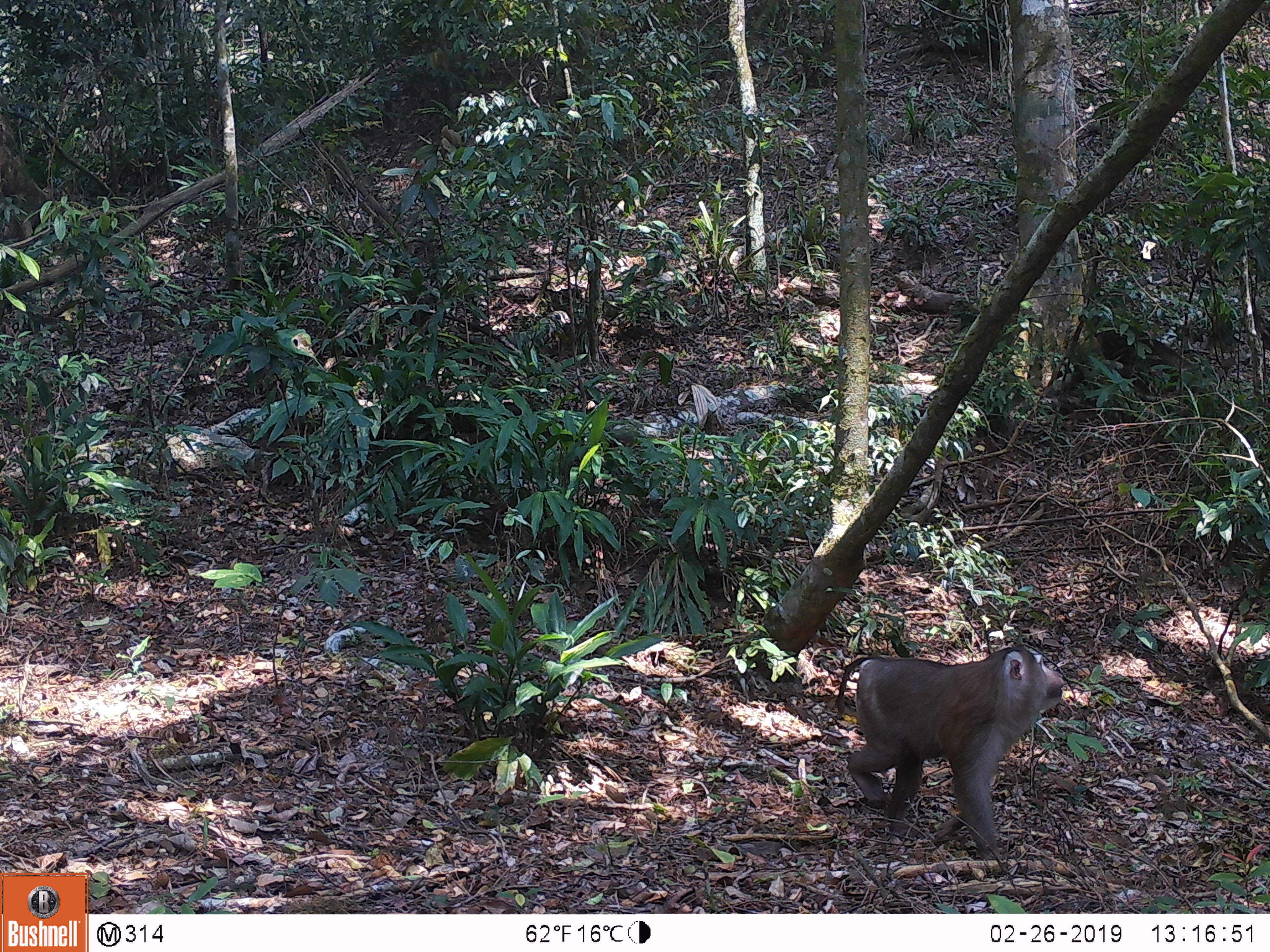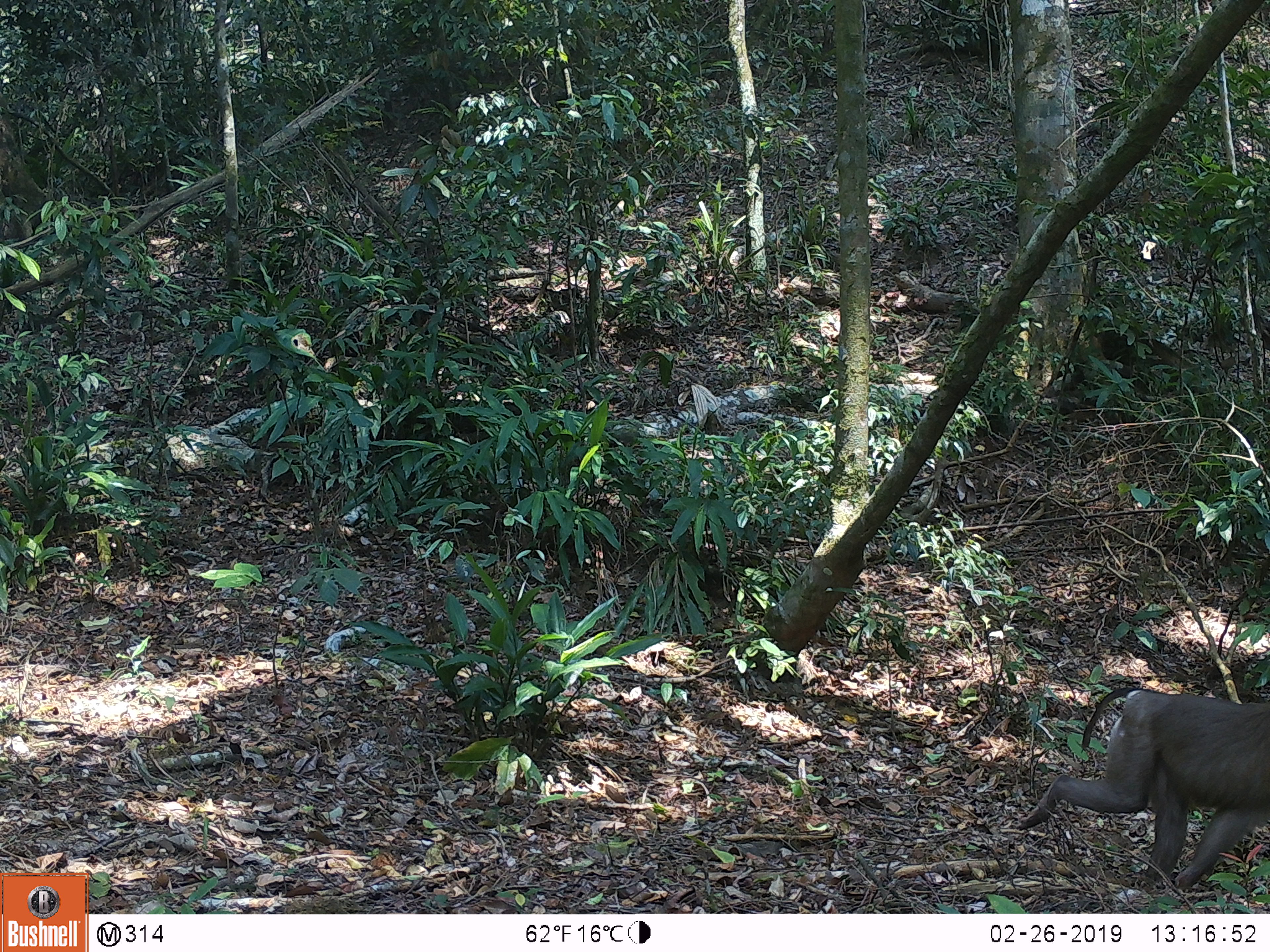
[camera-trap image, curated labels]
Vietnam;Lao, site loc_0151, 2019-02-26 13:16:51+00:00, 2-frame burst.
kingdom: Animalia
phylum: Chordata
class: Mammalia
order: Primates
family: Cercopithecidae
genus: Macaca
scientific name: Macaca nemestrina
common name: pig-tailed macaque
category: pig tailed macaque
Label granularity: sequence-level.